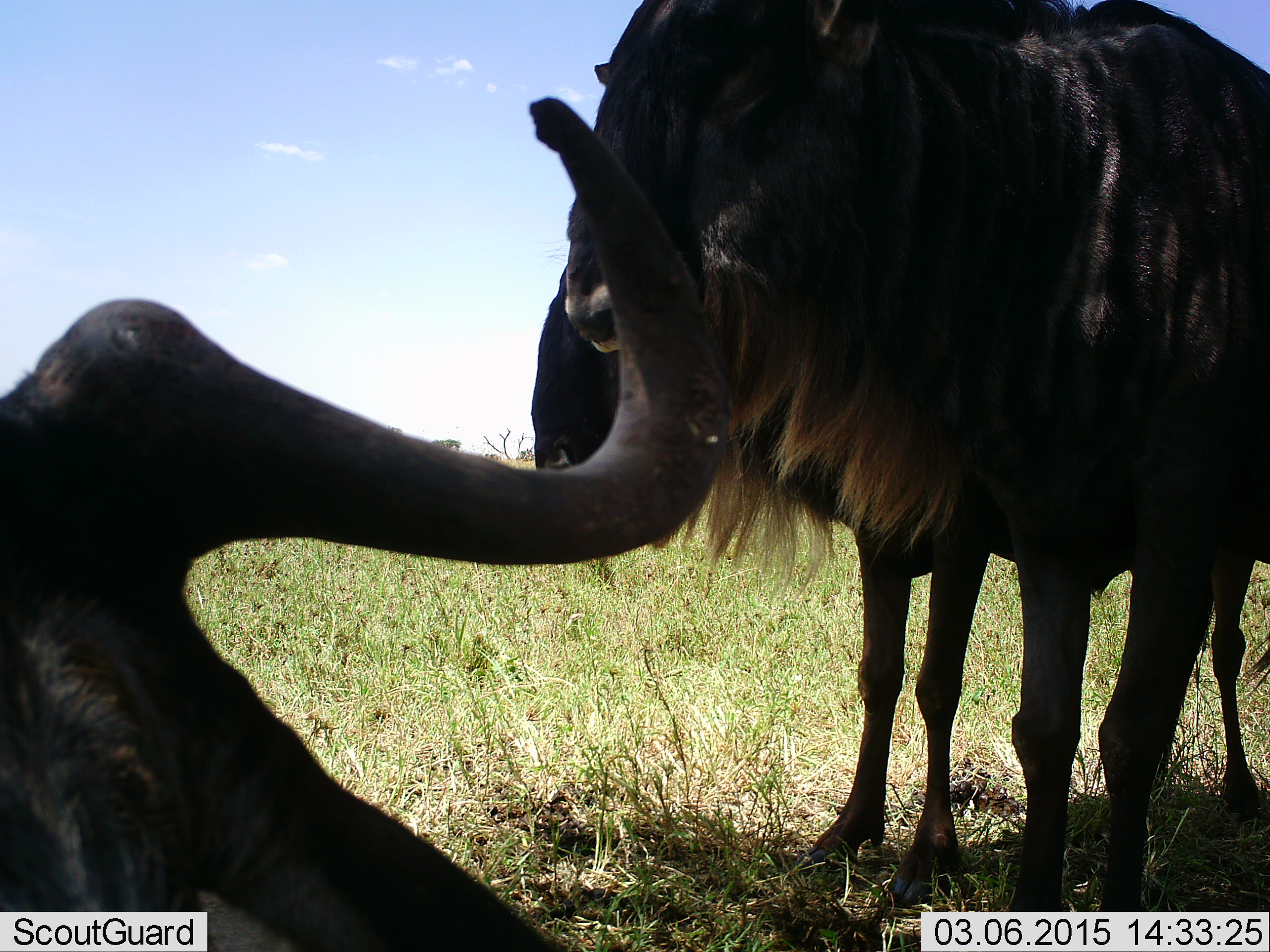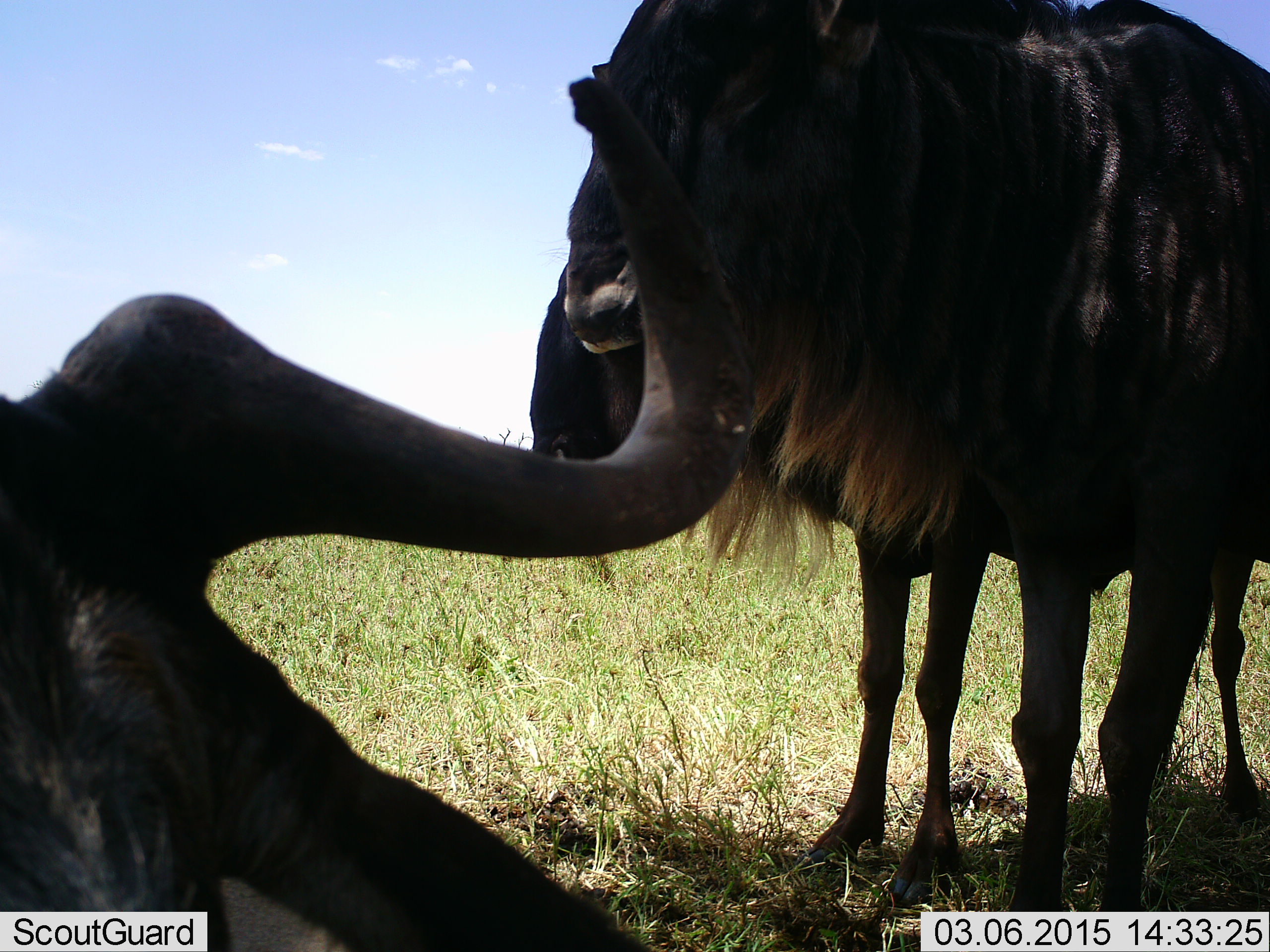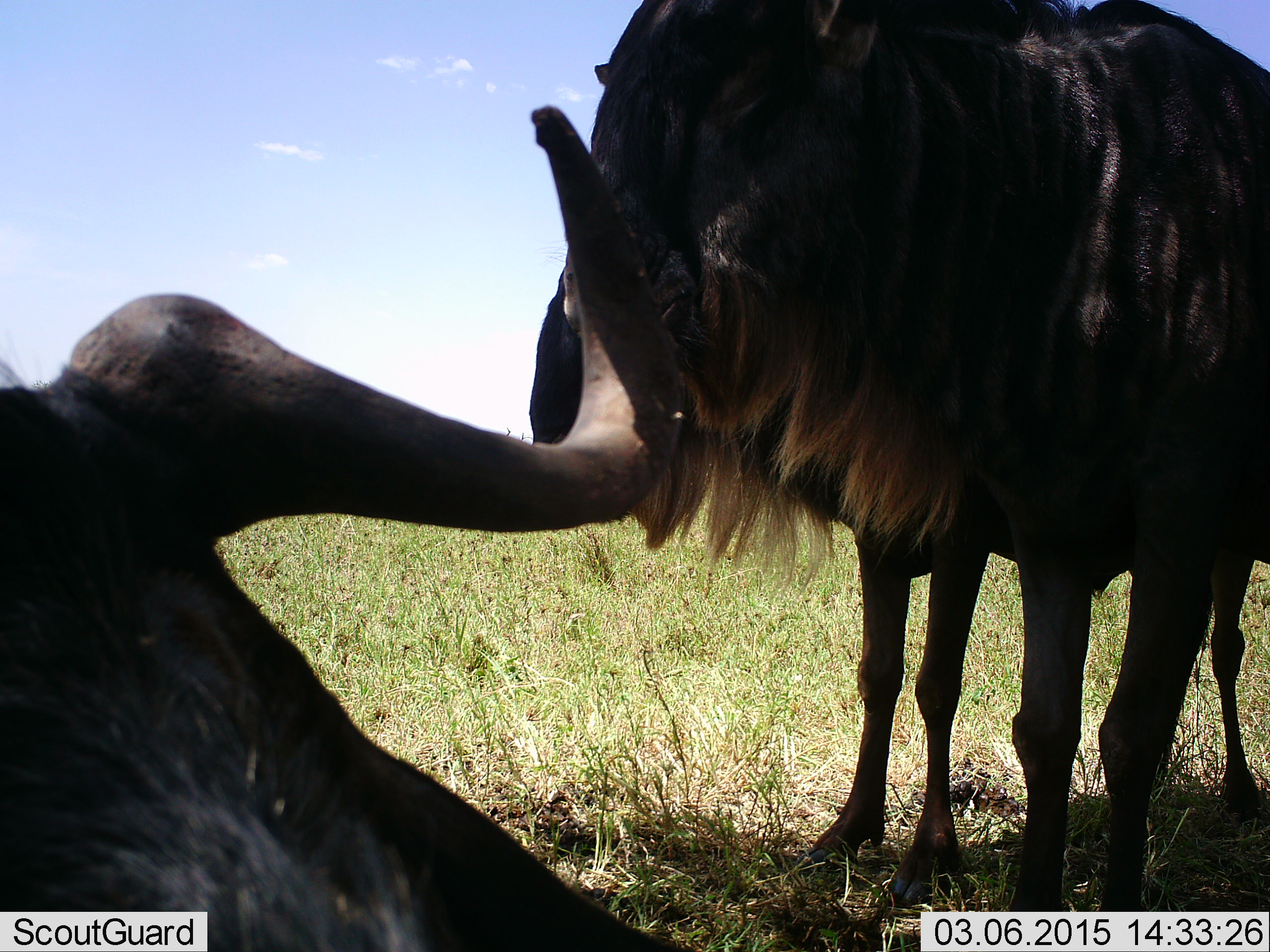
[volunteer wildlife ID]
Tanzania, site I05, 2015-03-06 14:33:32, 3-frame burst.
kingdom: Animalia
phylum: Chordata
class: Mammalia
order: Artiodactyla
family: Bovidae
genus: Connochaetes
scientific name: Connochaetes taurinus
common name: blue wildebeest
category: wildebeest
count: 3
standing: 90%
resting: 80%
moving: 10%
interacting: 0%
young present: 10%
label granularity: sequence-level